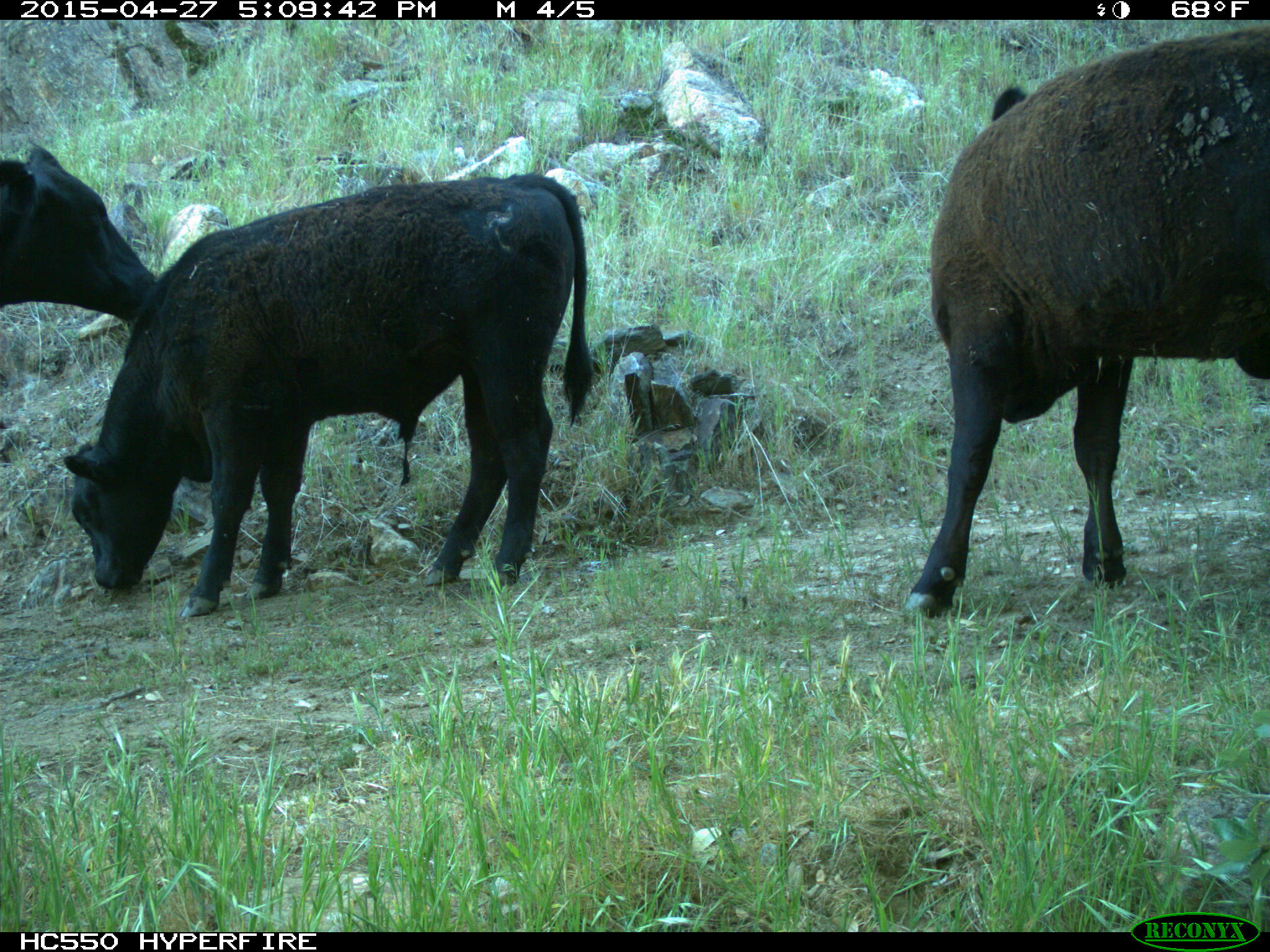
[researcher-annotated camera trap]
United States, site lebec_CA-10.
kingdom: Animalia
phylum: Chordata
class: Mammalia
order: Artiodactyla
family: Bovidae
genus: Bos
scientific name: Bos taurus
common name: domestic cow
Bos taurus (domestic cow).